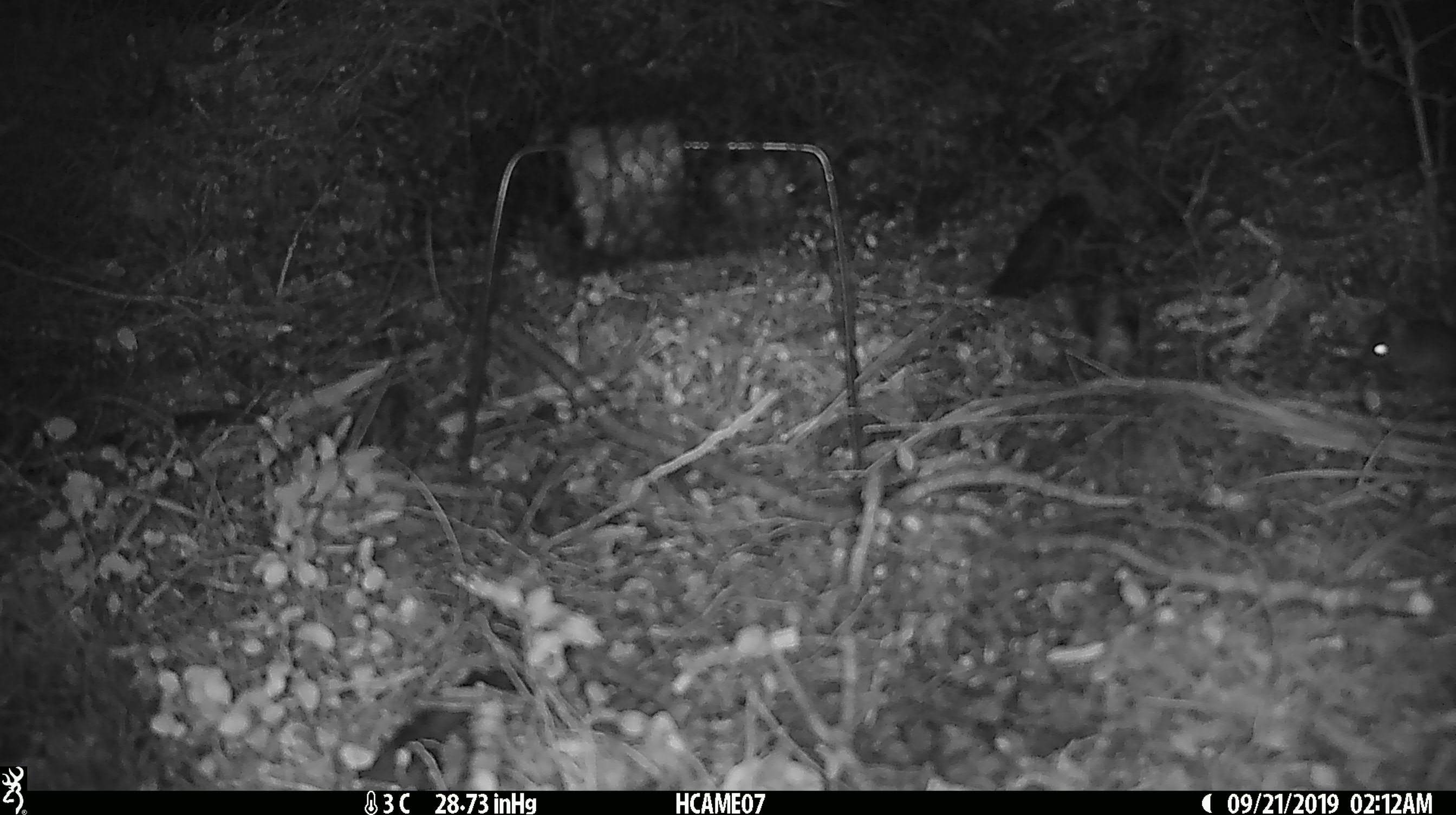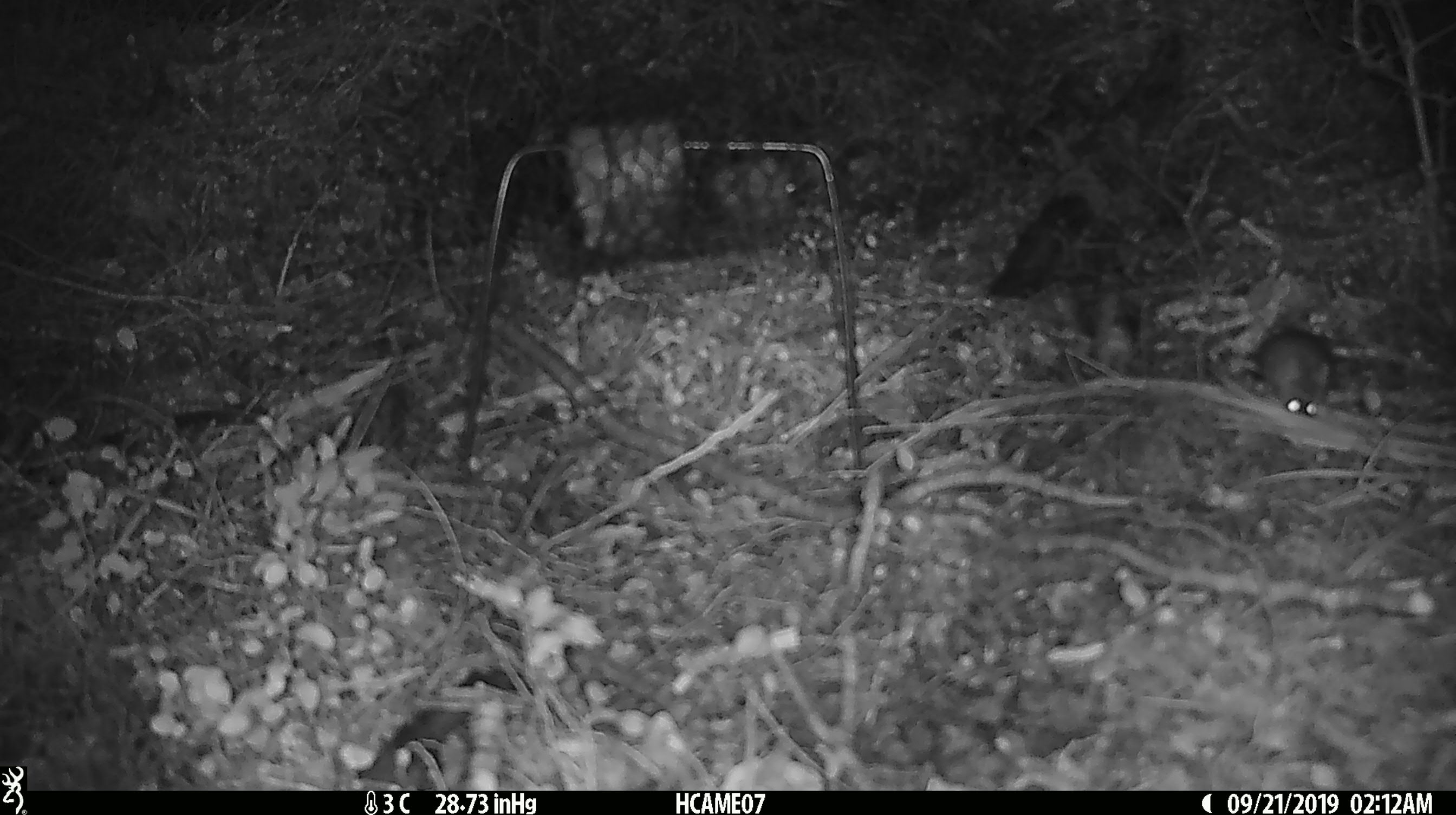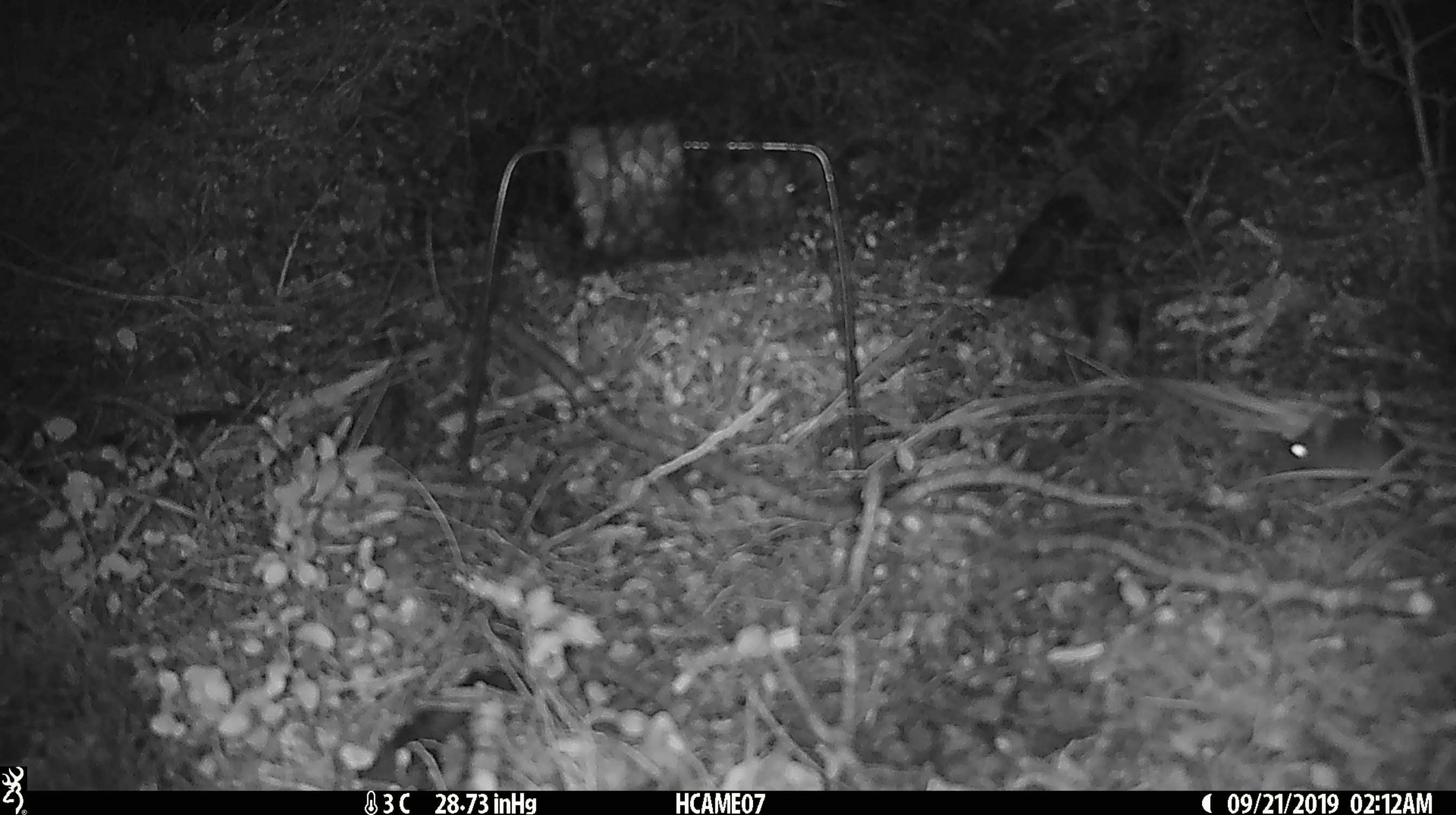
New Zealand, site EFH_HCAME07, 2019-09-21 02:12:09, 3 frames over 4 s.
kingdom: Animalia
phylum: Chordata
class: Mammalia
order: Rodentia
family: Muridae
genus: Mus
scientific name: Mus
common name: mouse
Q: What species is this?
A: Mouse (Mus).